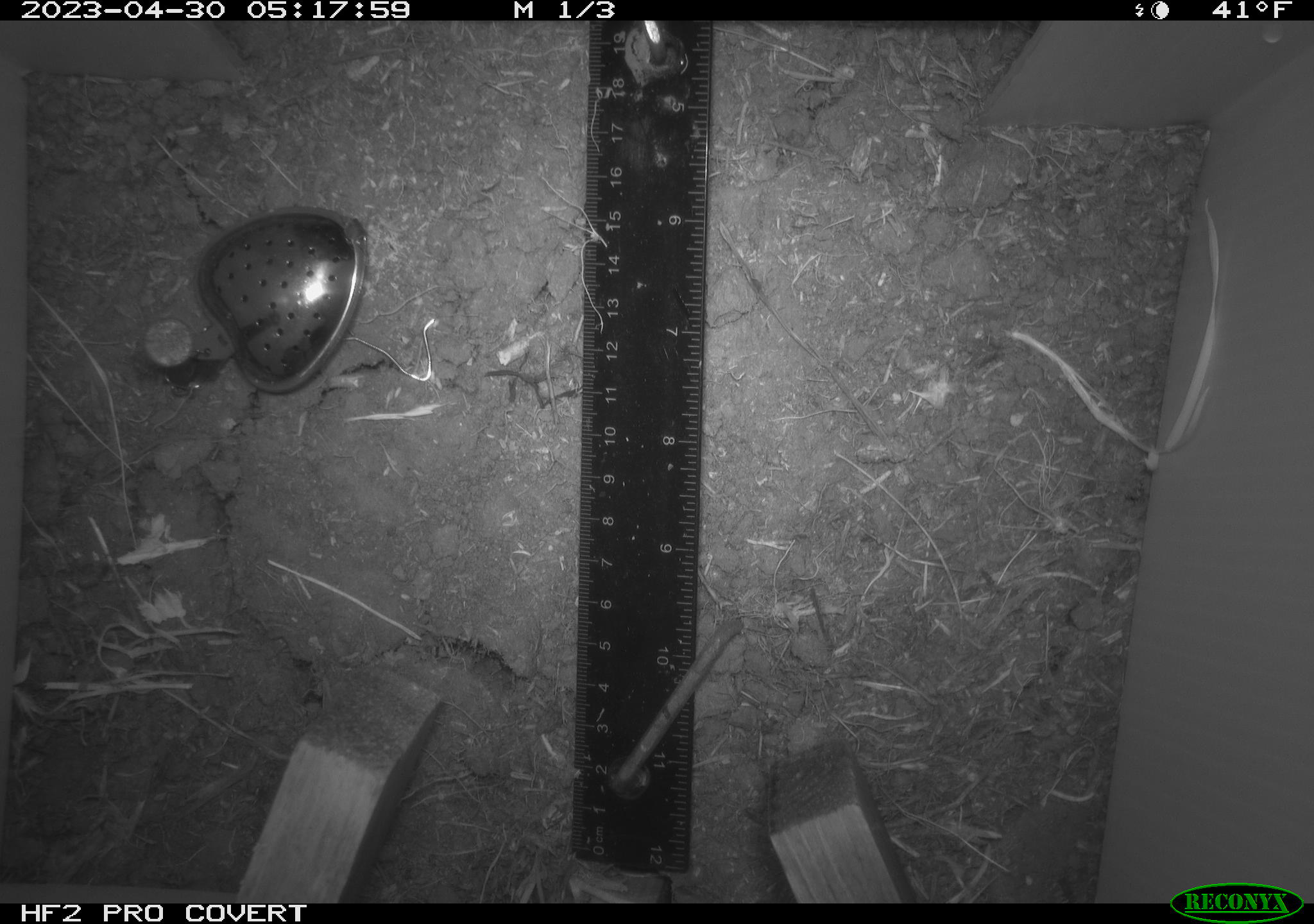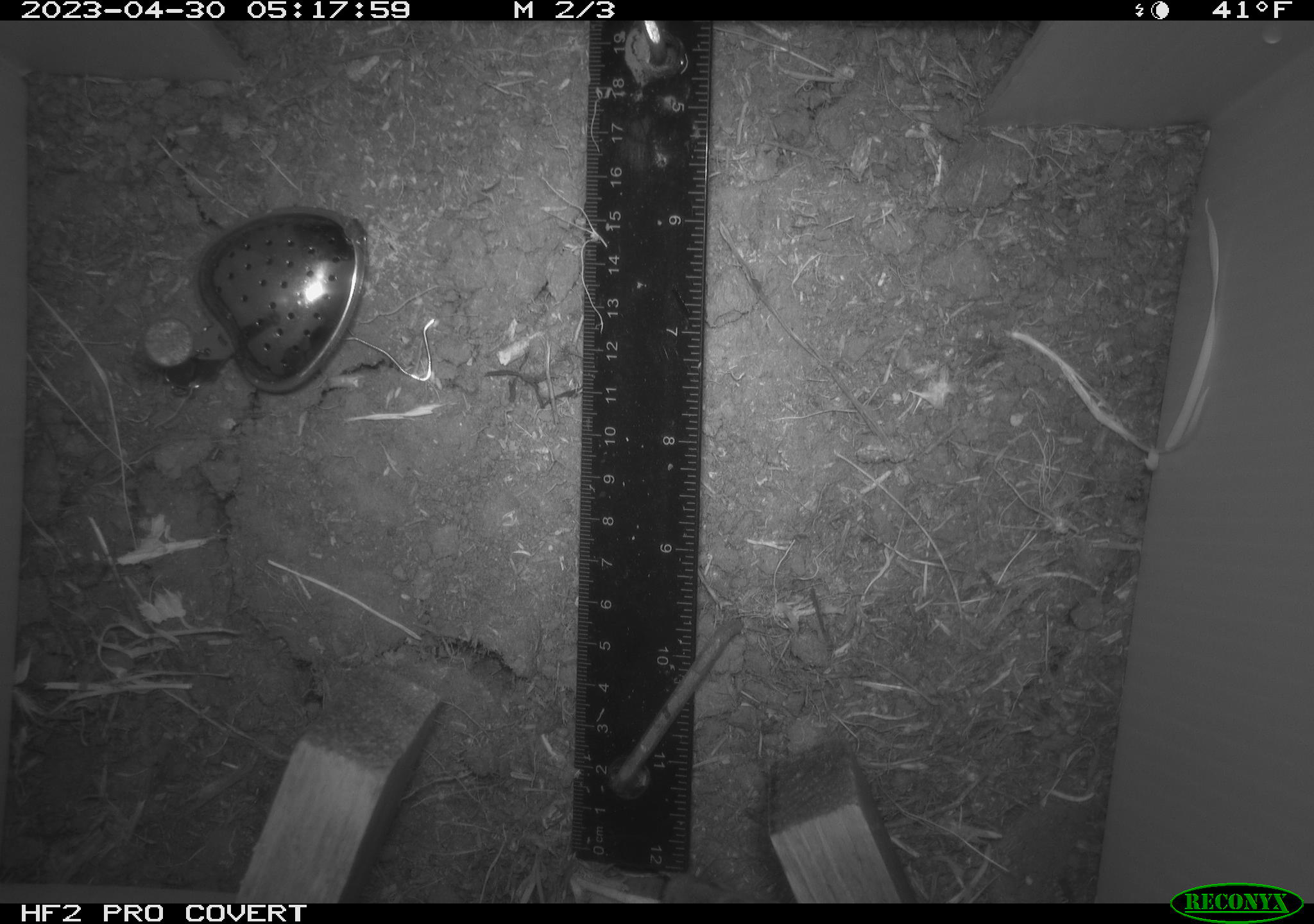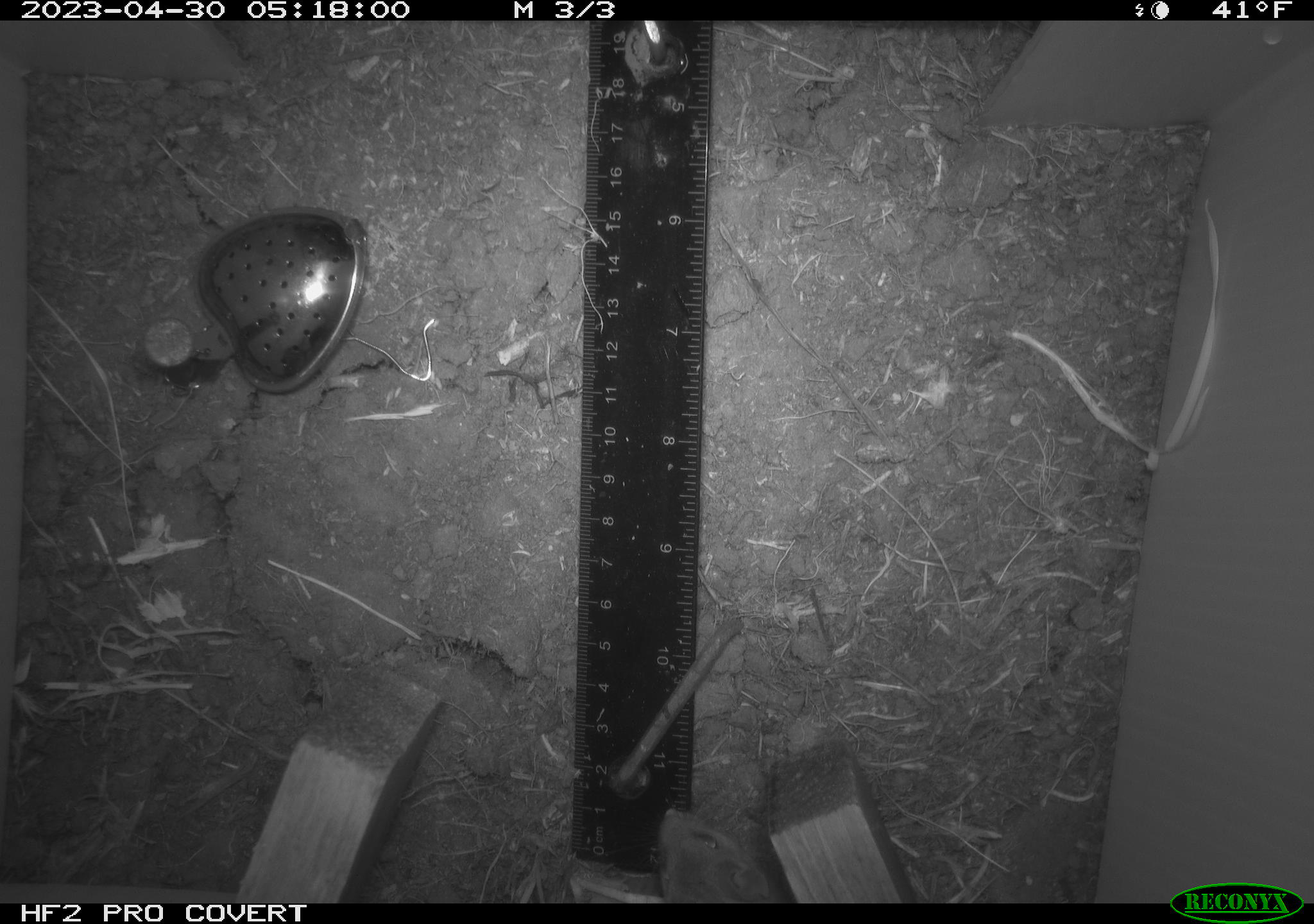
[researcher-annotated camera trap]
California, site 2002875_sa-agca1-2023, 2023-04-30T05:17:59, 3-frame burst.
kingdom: Animalia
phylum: Chordata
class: Mammalia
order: Rodentia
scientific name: Rodentia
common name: mouse species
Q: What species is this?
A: Mouse species (Rodentia).